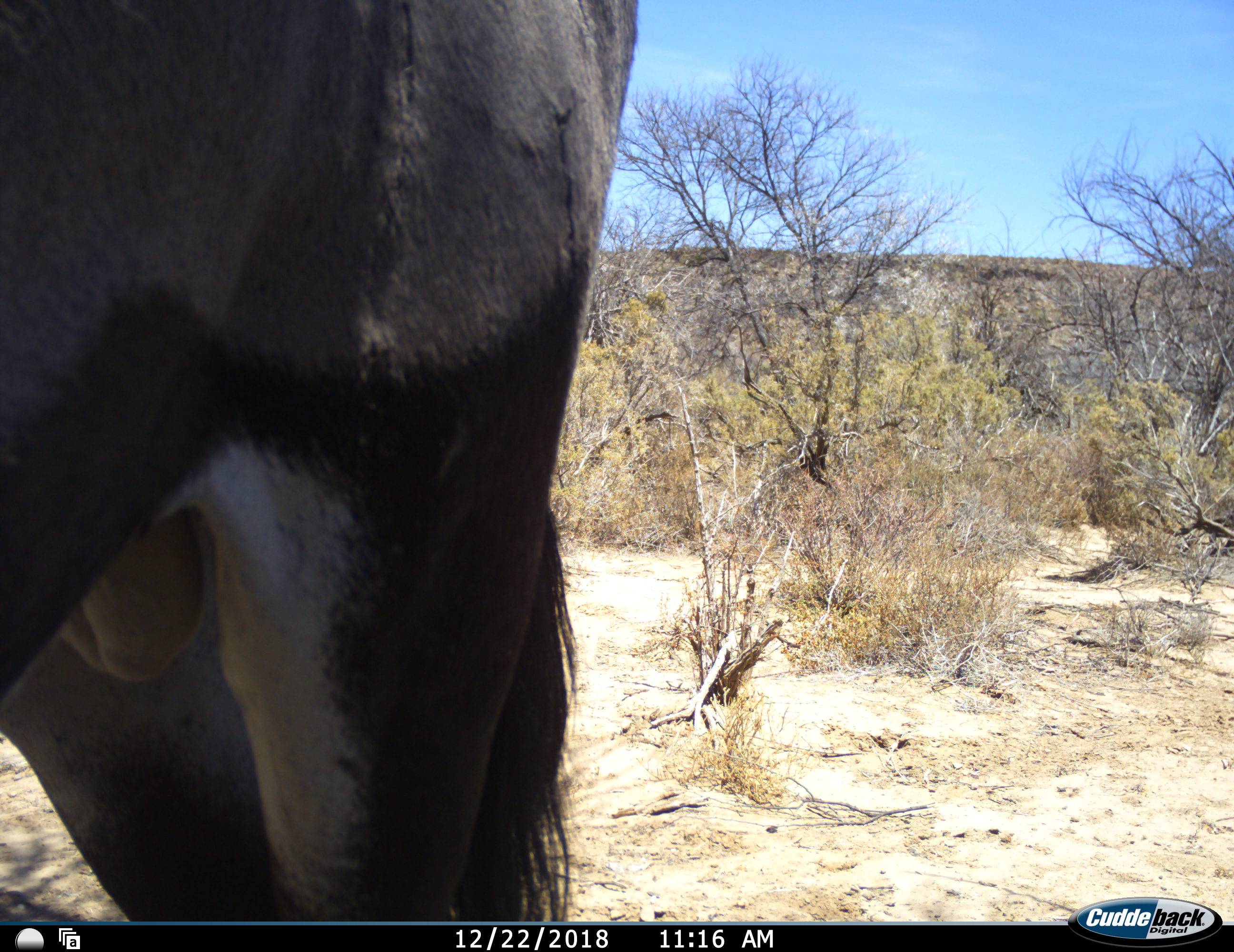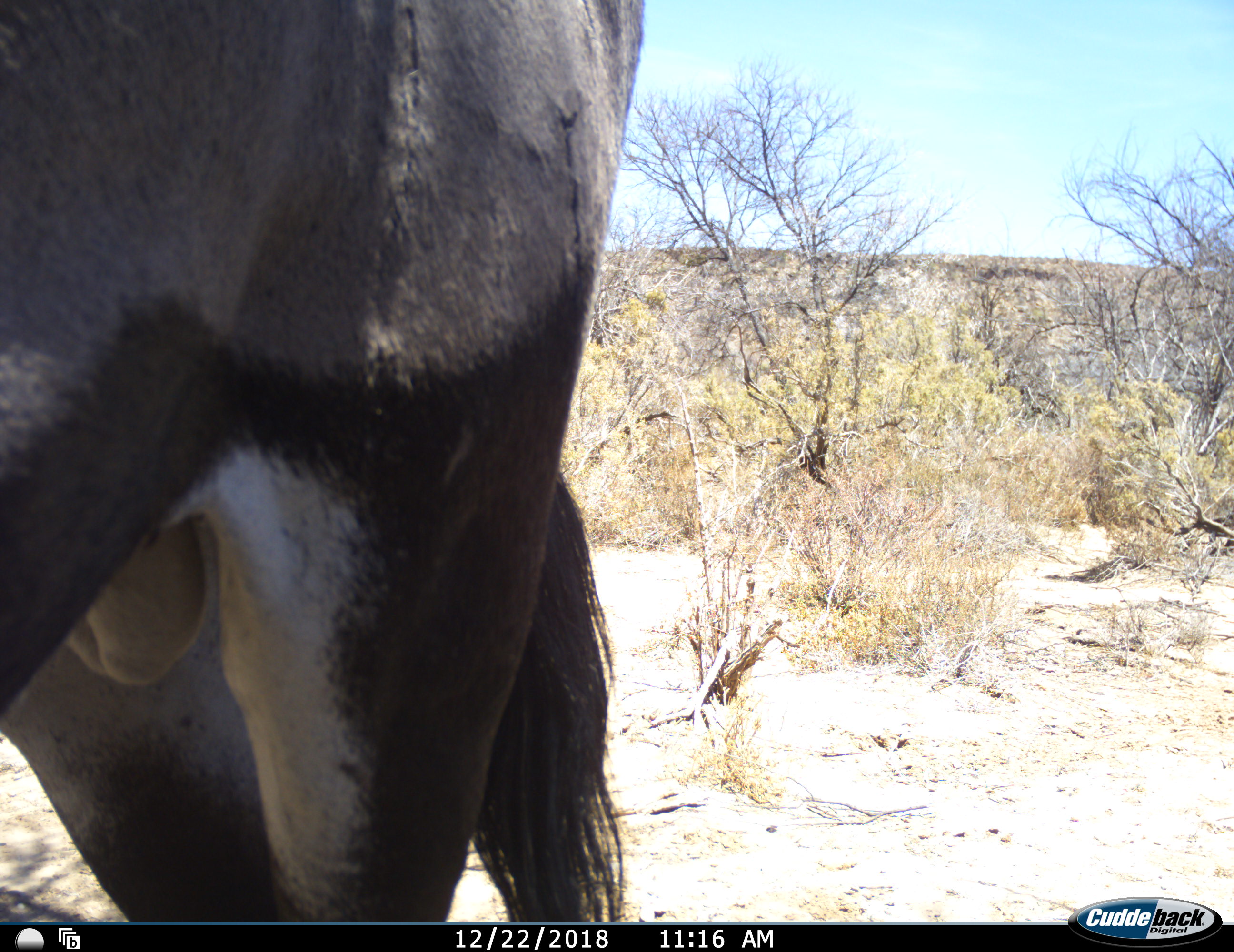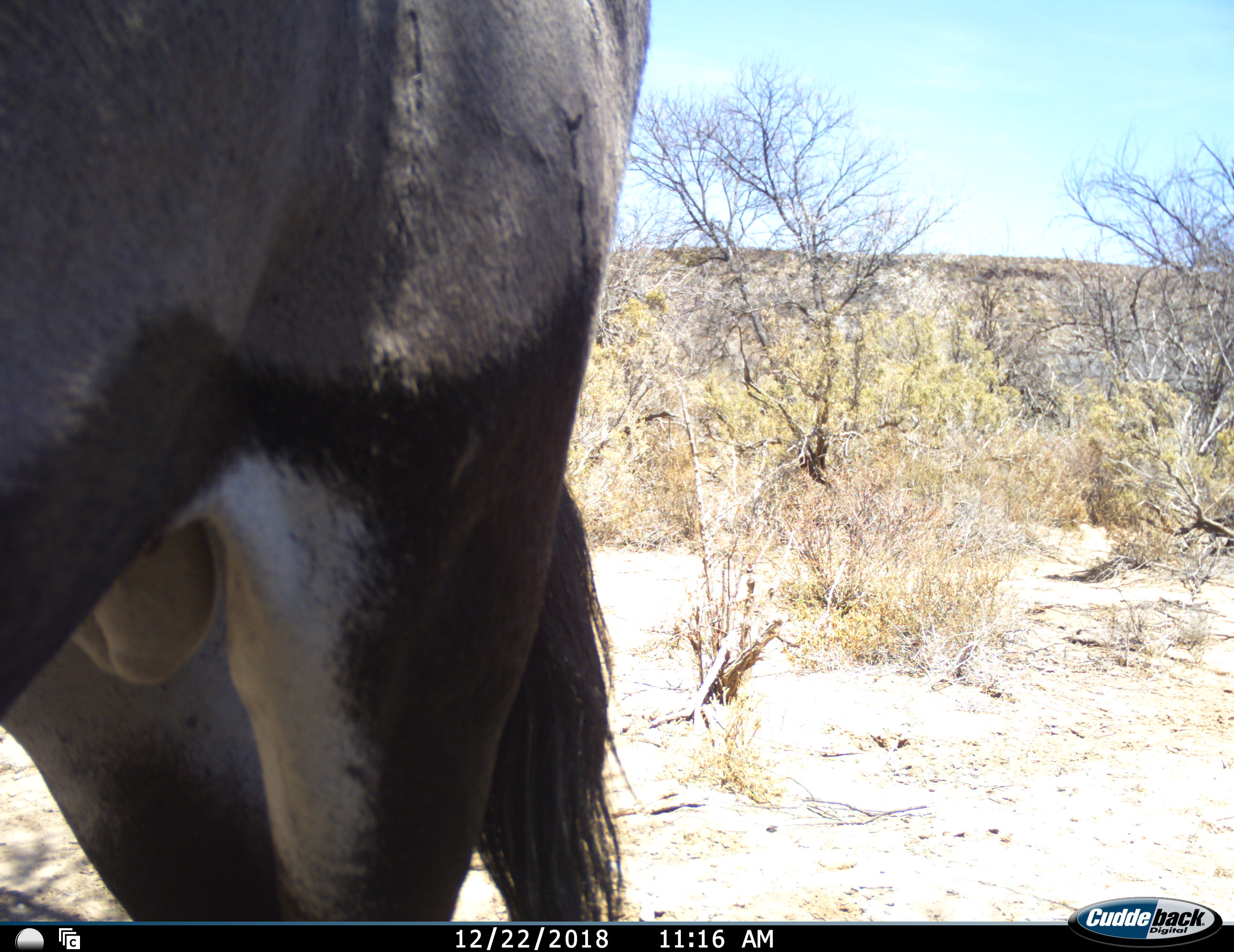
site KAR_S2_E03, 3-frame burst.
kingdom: Animalia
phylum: Chordata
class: Mammalia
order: Artiodactyla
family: Bovidae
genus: Oryx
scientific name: Oryx gazella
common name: gemsbok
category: oryx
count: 1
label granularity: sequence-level